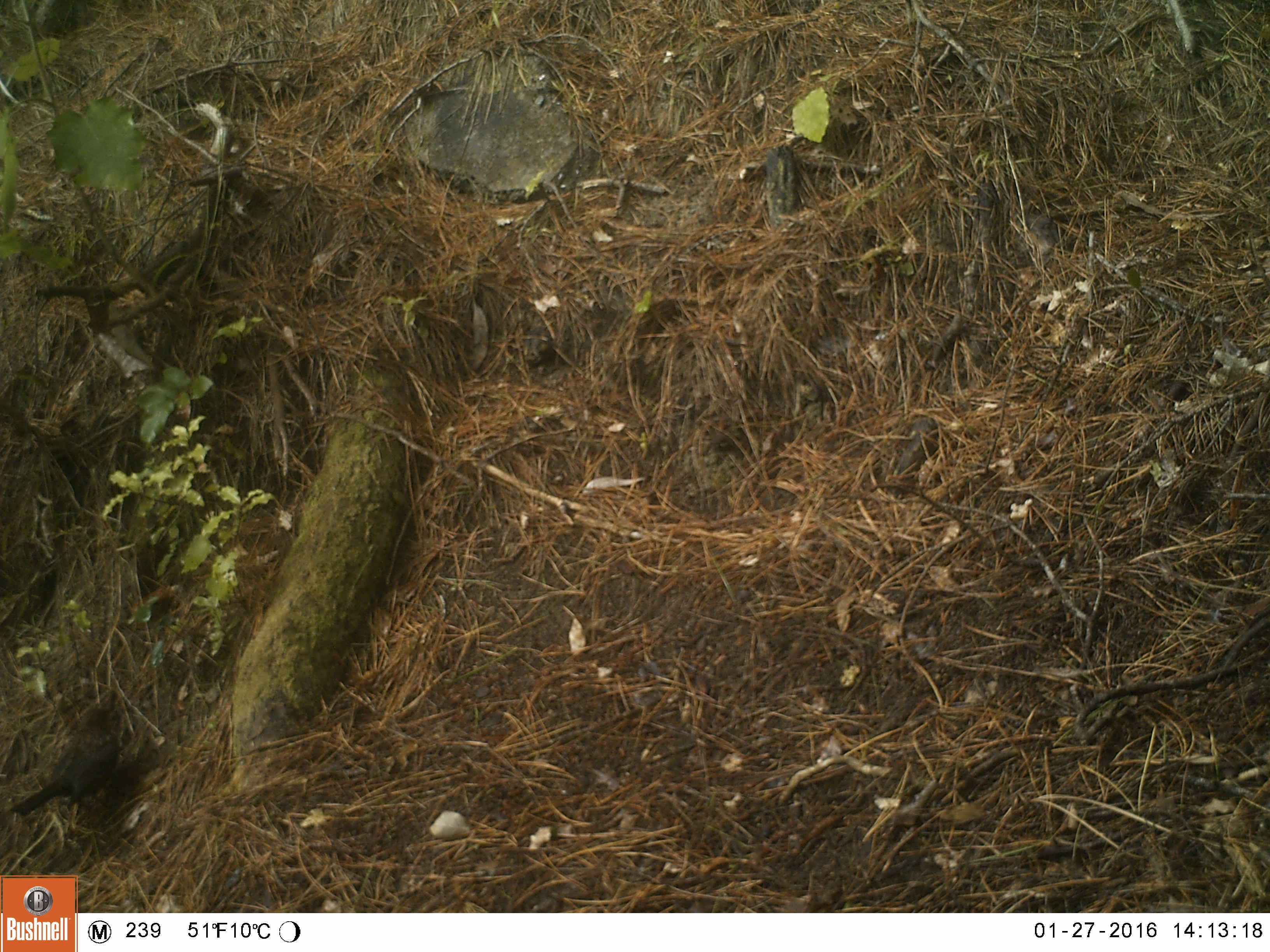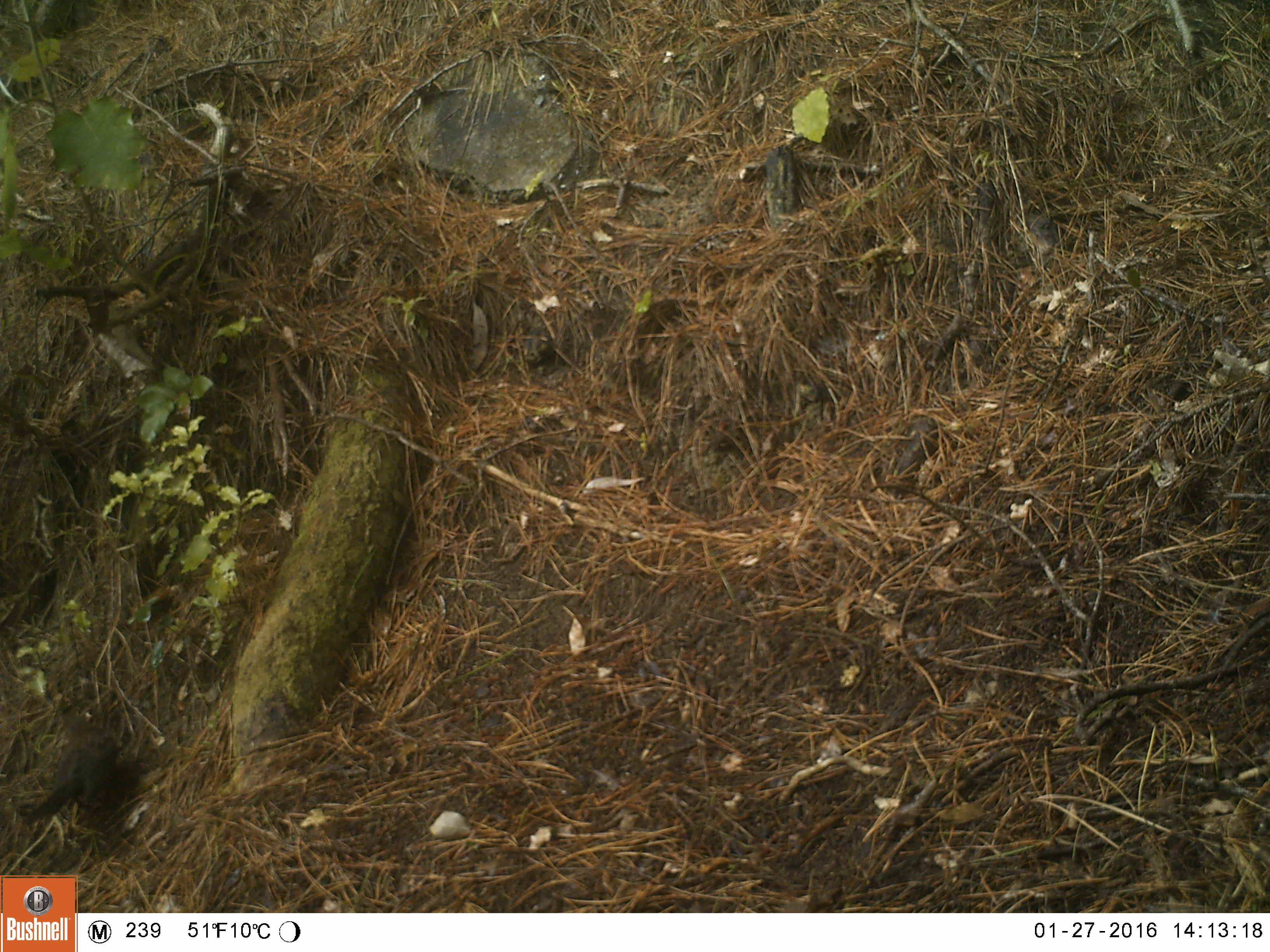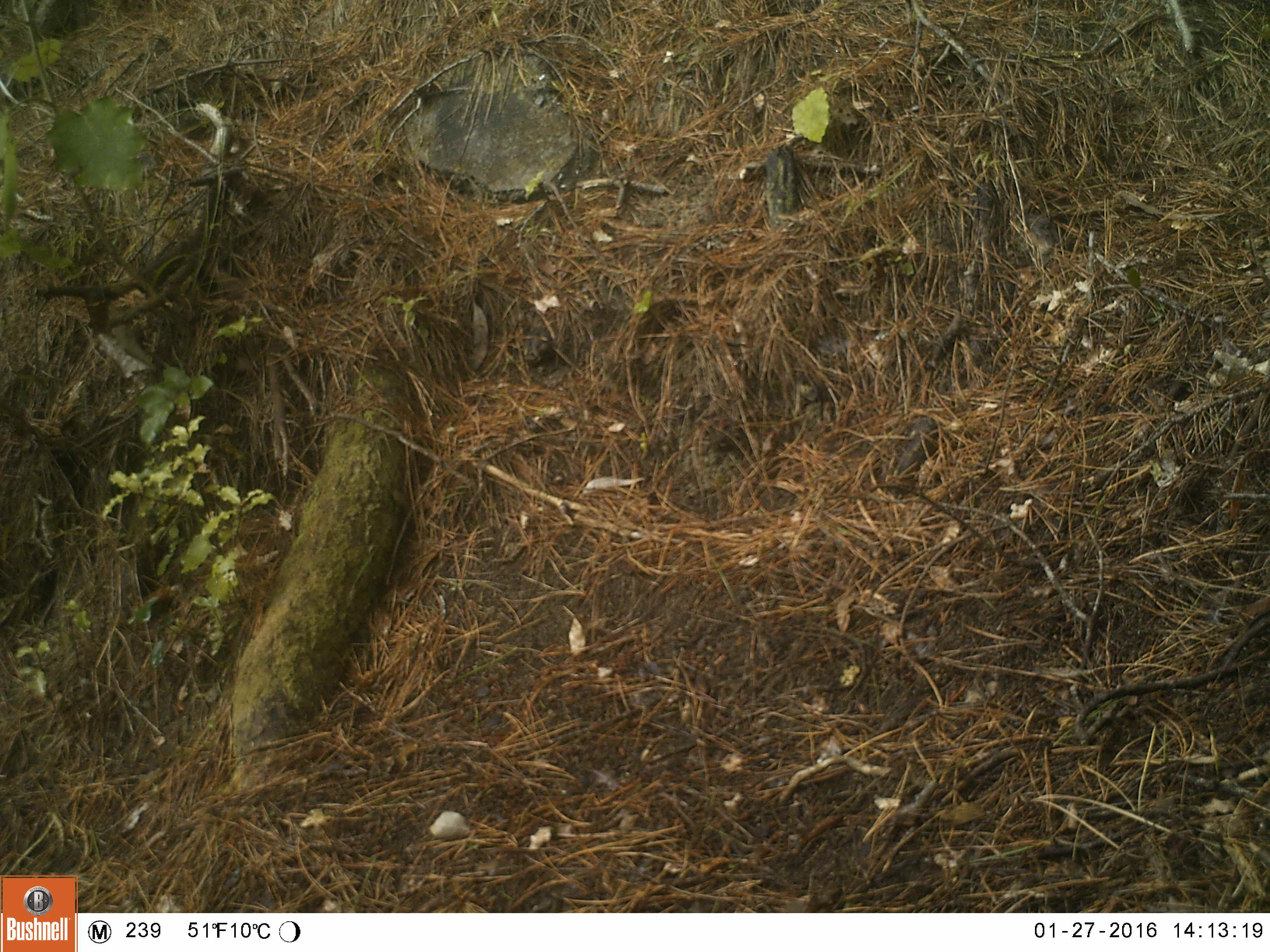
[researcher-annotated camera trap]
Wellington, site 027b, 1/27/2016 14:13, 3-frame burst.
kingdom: Animalia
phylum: Chordata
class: Aves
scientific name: Aves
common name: bird